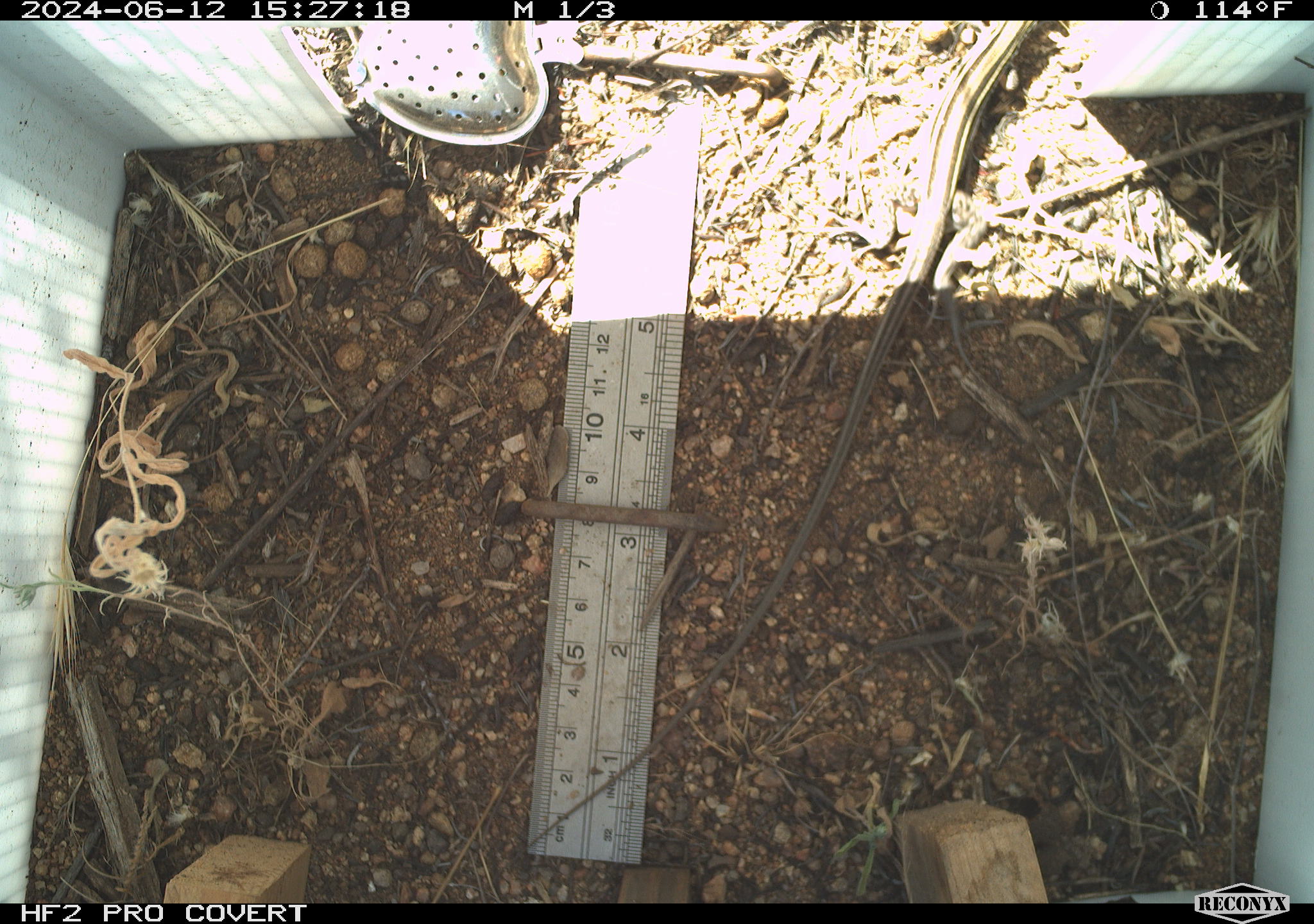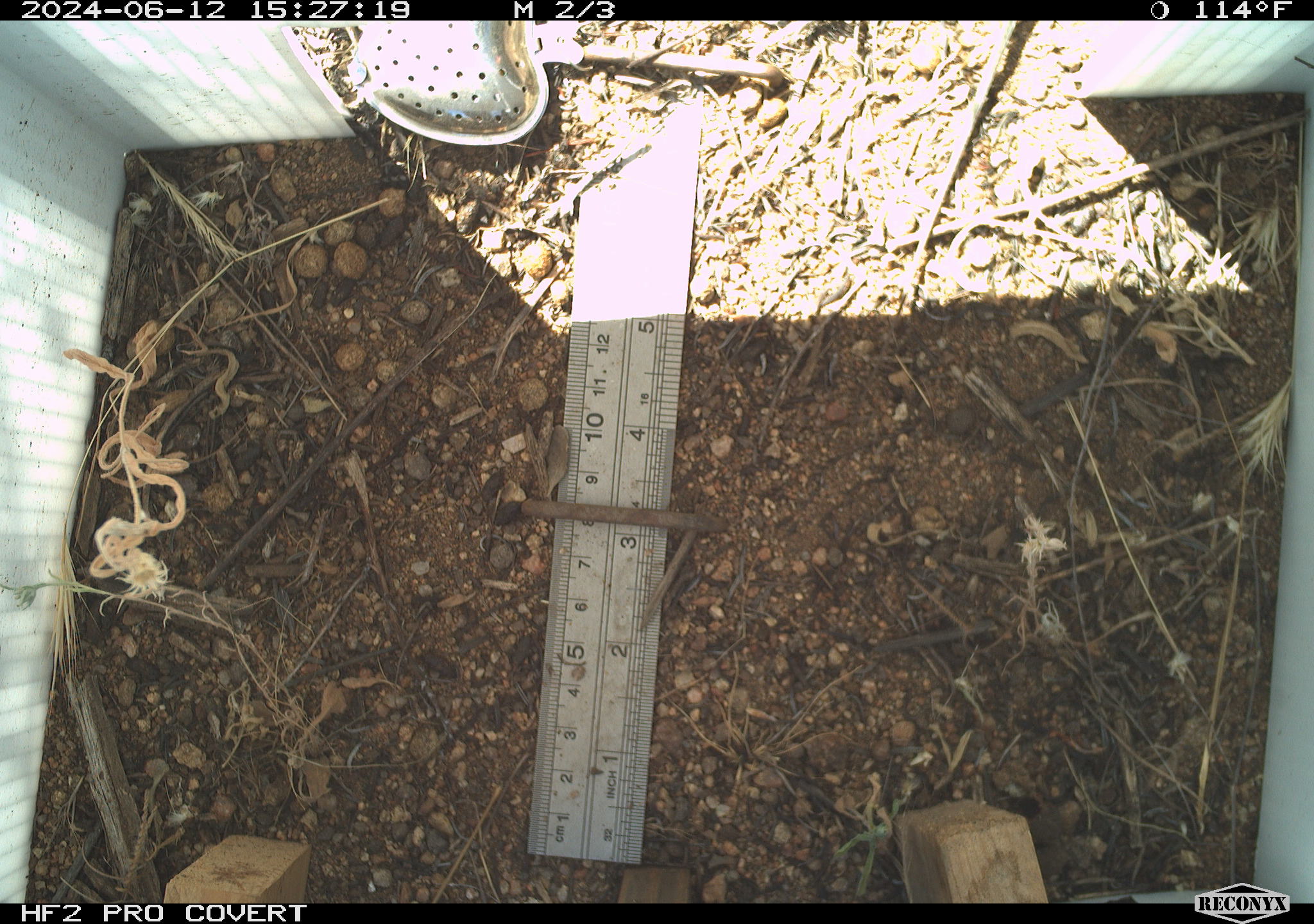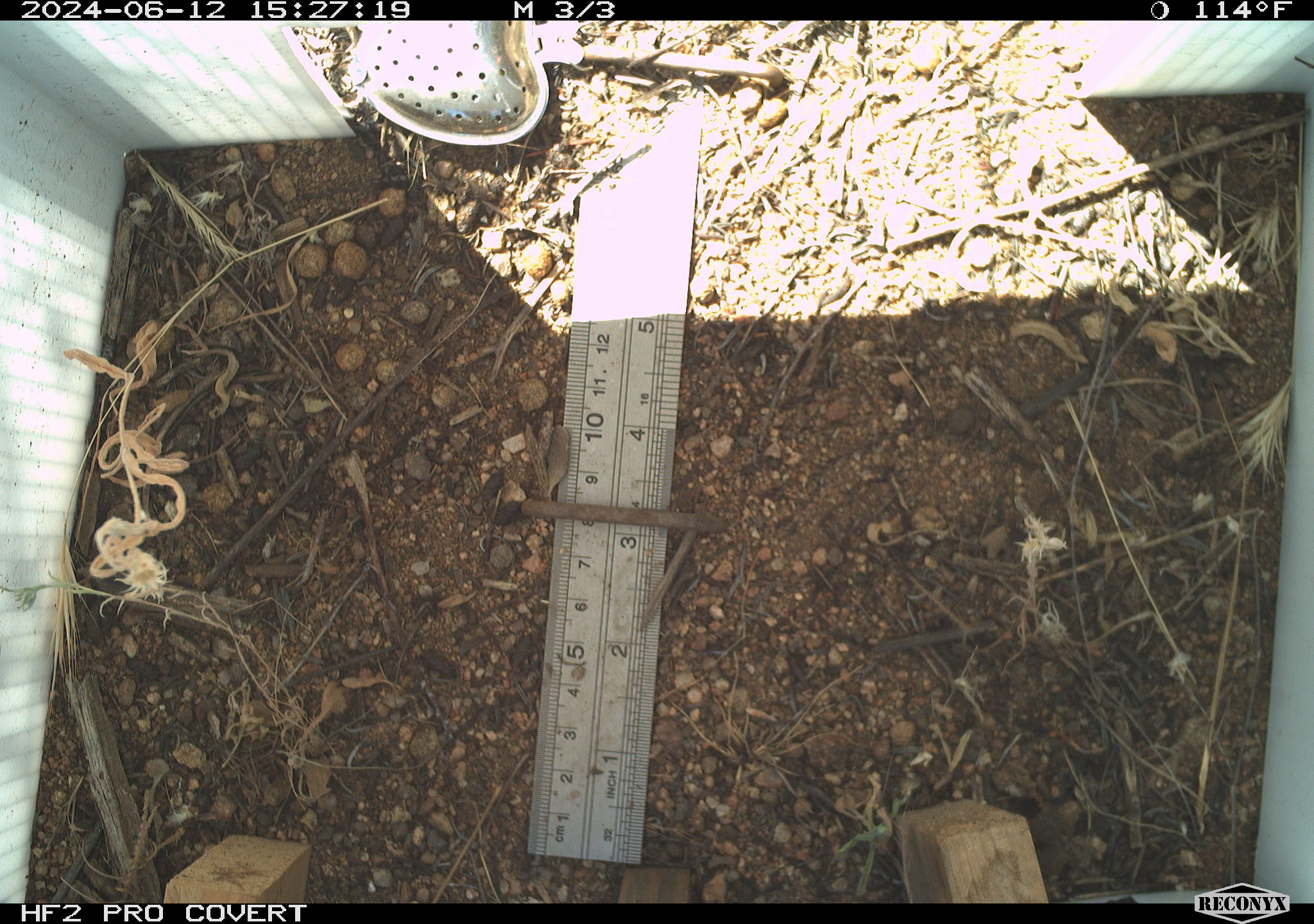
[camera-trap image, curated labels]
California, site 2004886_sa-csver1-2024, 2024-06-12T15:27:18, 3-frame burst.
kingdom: Animalia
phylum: Chordata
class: Reptilia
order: Squamata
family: Scincidae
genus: Plestiodon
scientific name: Plestiodon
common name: blue-tailed skinks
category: plestiodon species